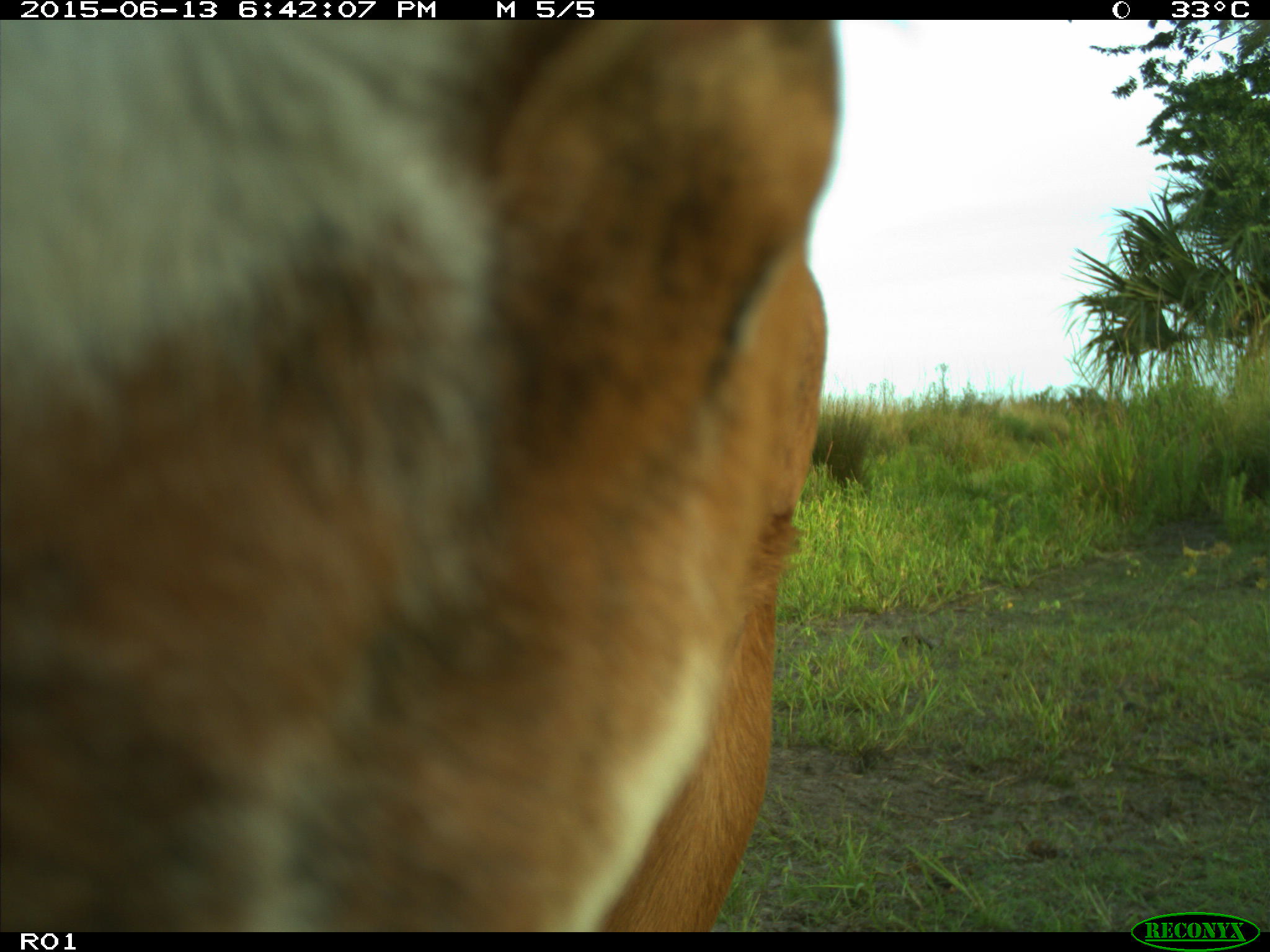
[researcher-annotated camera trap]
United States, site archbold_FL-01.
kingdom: Animalia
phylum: Chordata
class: Mammalia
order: Artiodactyla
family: Bovidae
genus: Bos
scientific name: Bos taurus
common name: domestic cow